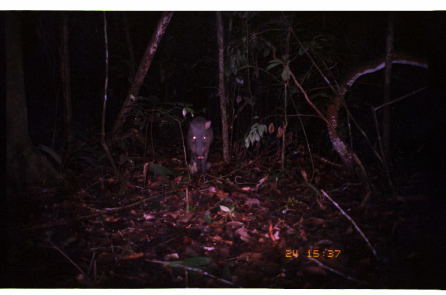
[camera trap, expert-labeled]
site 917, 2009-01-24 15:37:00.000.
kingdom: Animalia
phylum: Chordata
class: Mammalia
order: Artiodactyla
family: Tayassuidae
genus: Tayassu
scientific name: Tayassu pecari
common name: white-lipped peccary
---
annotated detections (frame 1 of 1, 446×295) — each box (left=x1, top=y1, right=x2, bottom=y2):
tayassu pecari: (left=185, top=115, right=217, bottom=181)